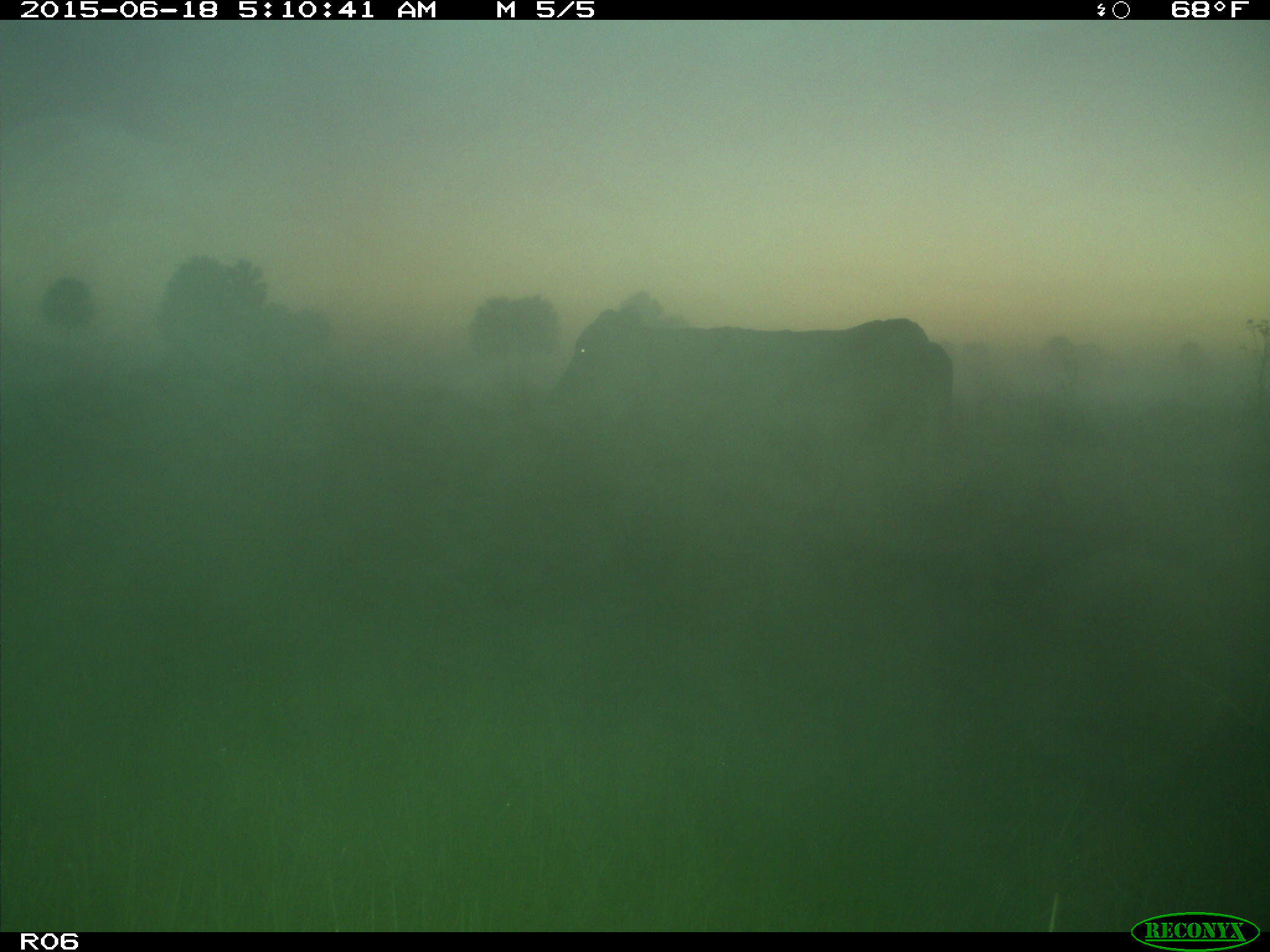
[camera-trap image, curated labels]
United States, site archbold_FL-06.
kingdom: Animalia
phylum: Chordata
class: Mammalia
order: Artiodactyla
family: Bovidae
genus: Bos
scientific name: Bos taurus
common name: domestic cow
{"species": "Bos taurus (domestic cow)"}